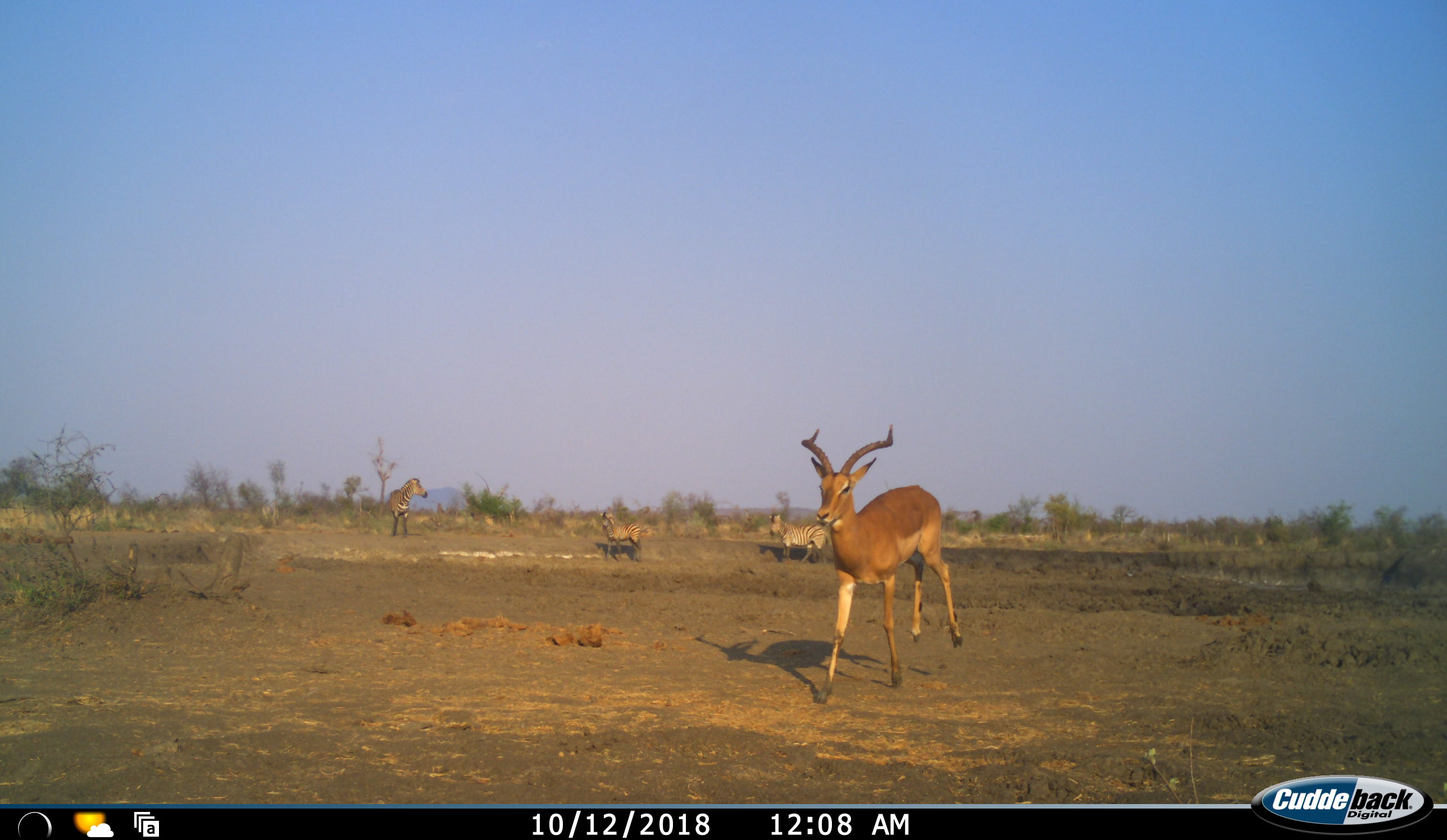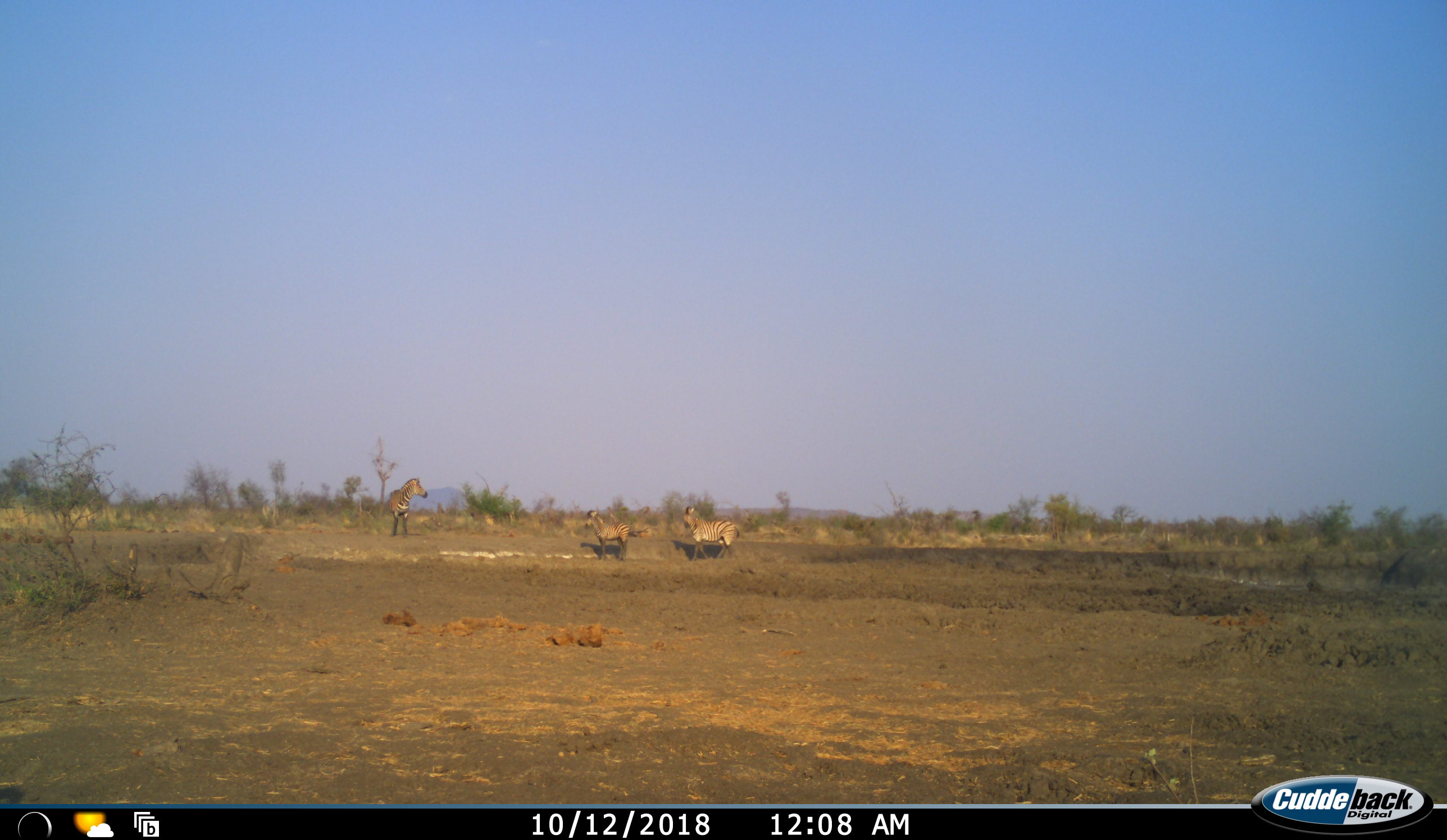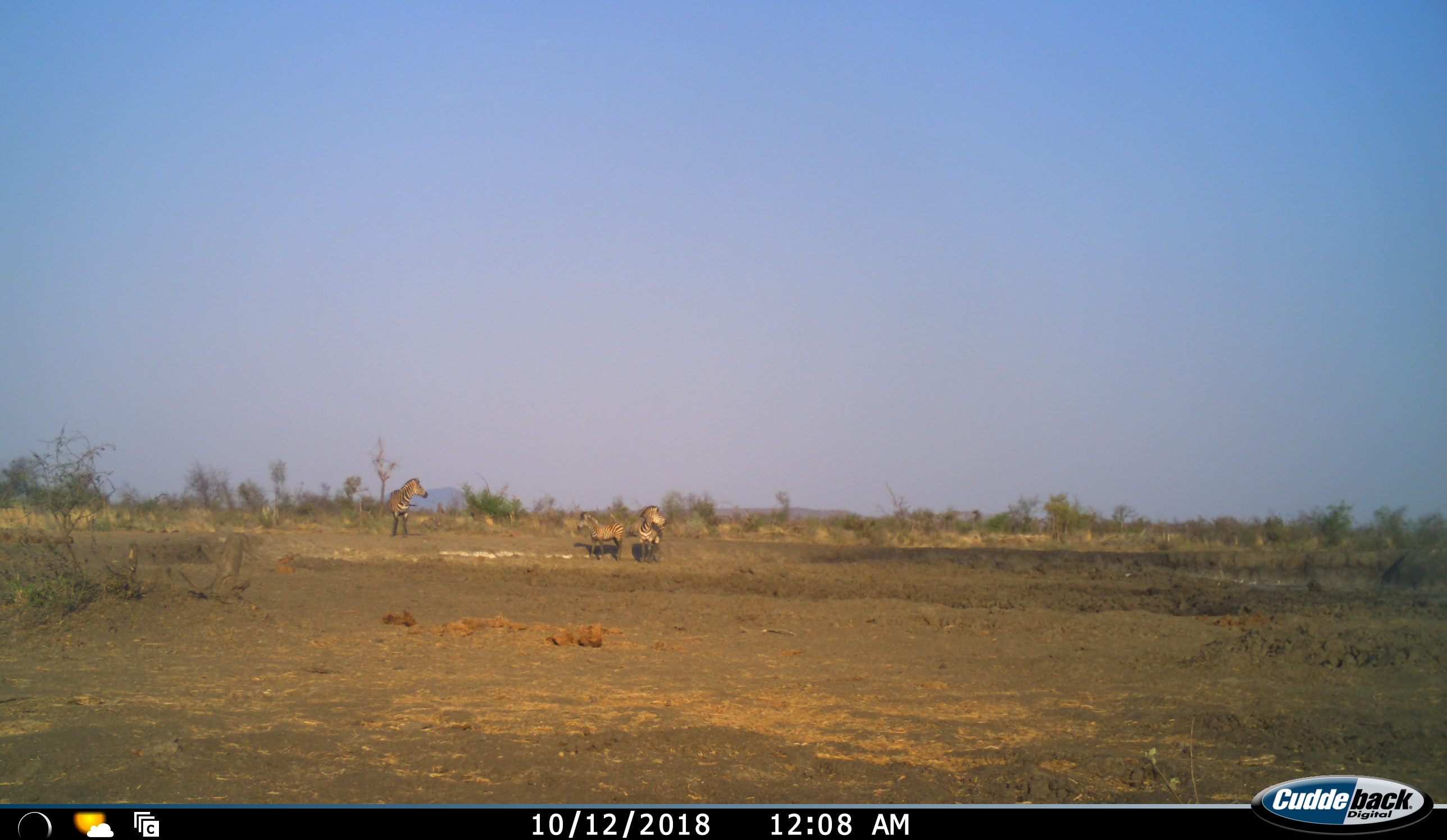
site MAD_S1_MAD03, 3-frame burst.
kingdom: Animalia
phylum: Chordata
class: Mammalia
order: Artiodactyla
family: Bovidae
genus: Aepyceros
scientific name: Aepyceros melampus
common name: impala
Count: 1.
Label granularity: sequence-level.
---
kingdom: Animalia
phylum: Chordata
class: Mammalia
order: Perissodactyla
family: Equidae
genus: Equus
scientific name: Equus quagga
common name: plains zebra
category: zebraplains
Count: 3.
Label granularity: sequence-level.